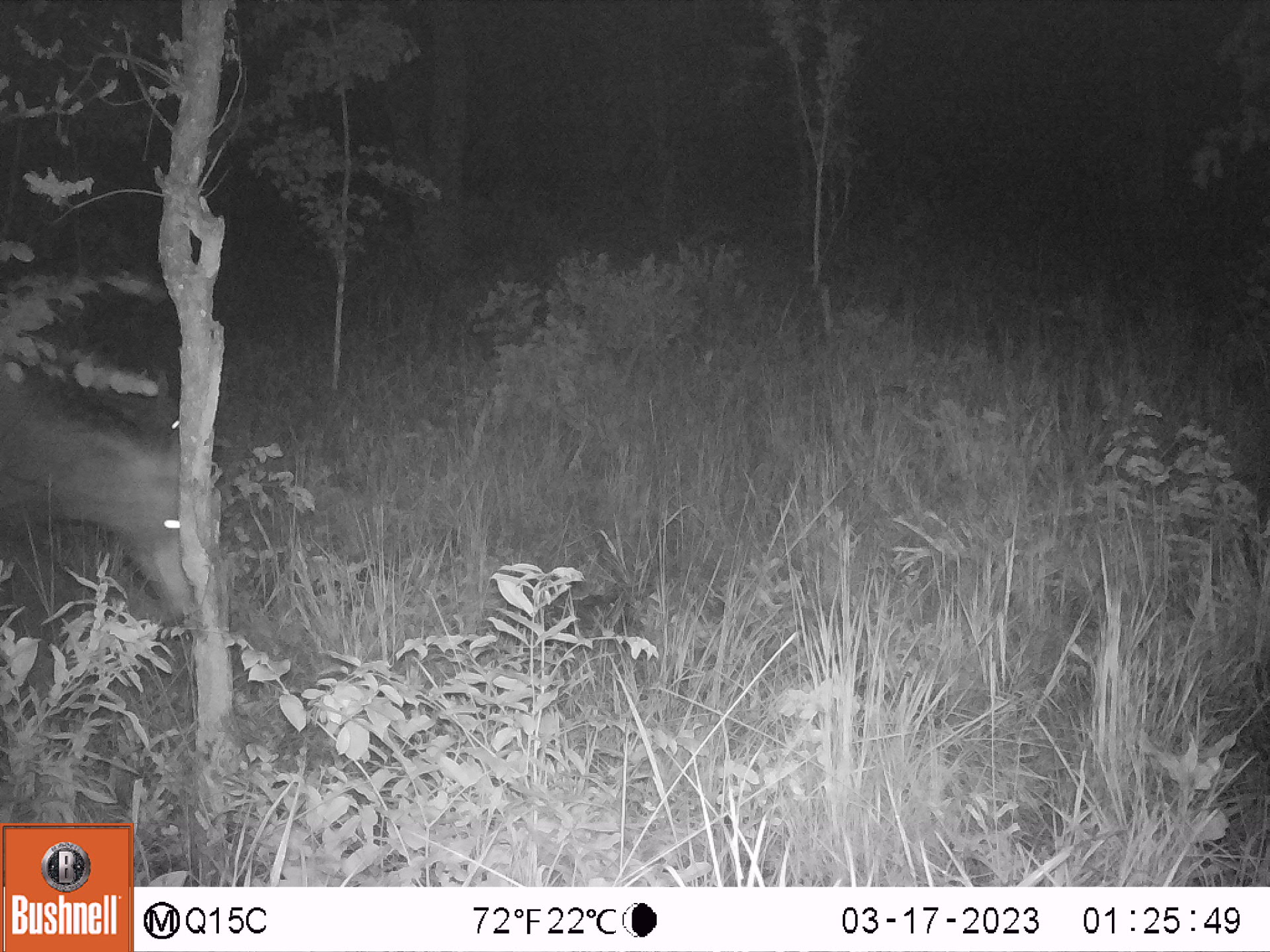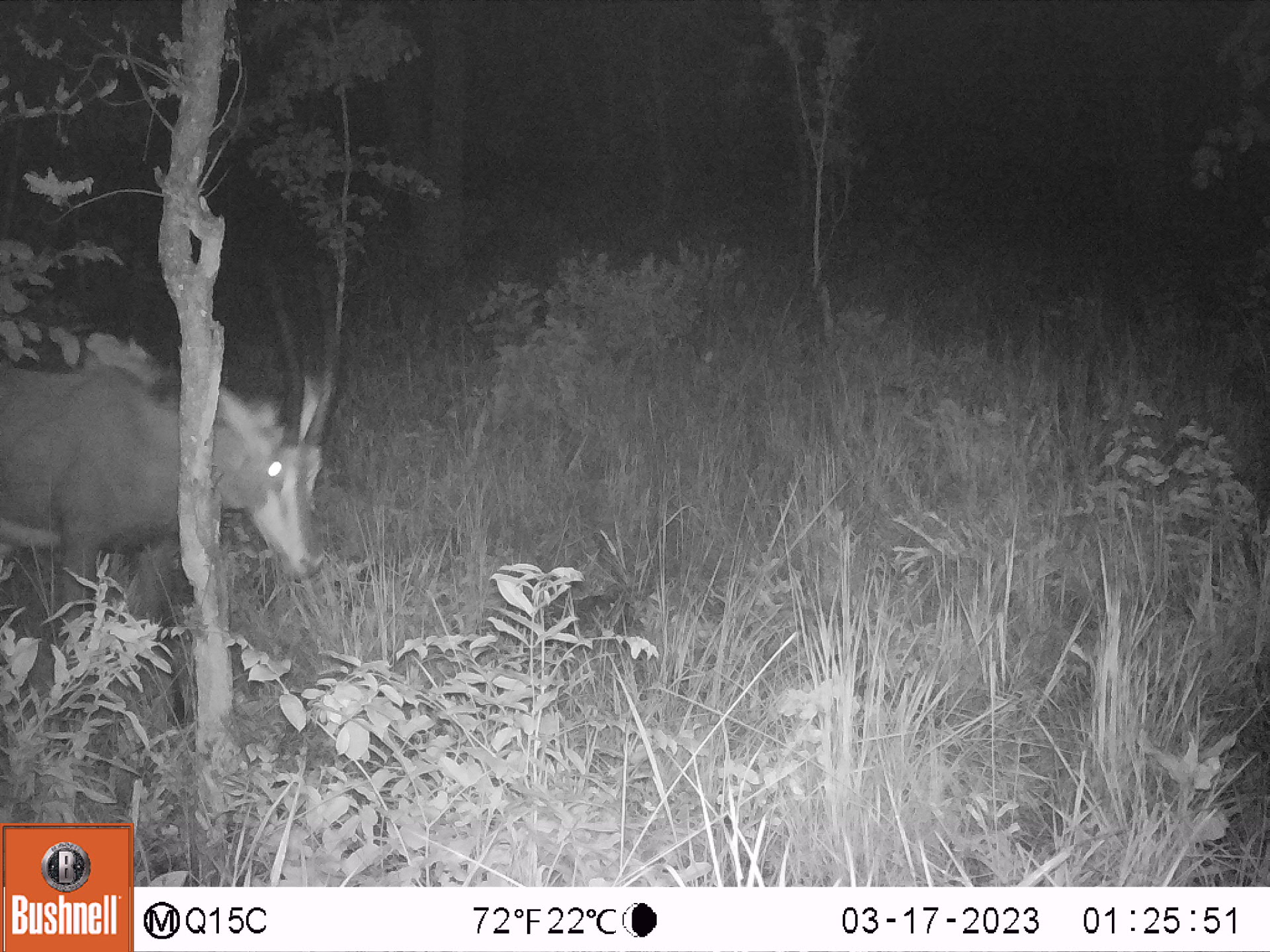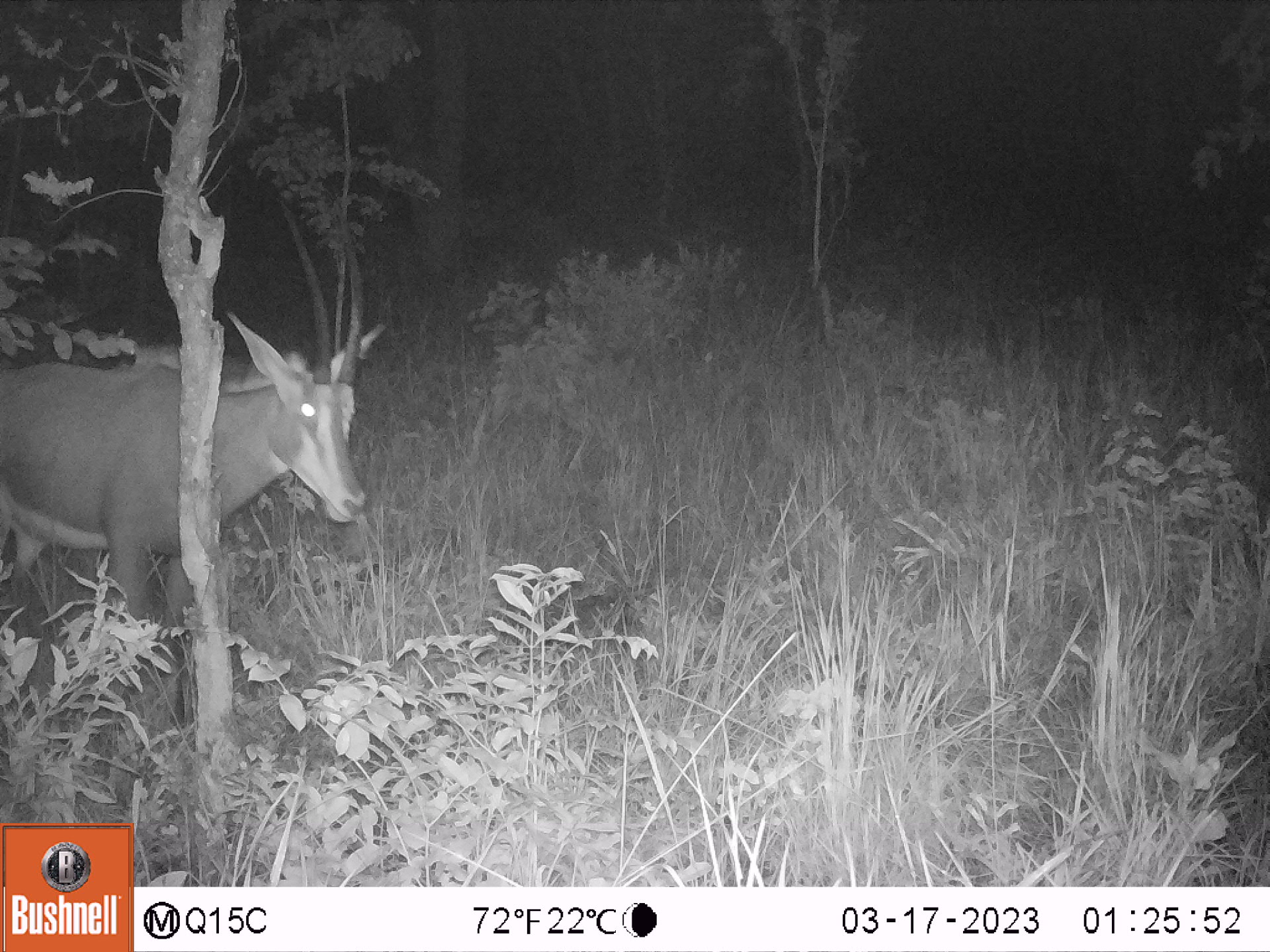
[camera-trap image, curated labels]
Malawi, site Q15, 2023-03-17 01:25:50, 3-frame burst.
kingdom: Animalia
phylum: Chordata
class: Mammalia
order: Artiodactyla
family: Bovidae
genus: Hippotragus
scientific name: Hippotragus niger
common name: sable antelope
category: sable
Sable (sable antelope) (Hippotragus niger), count 2.